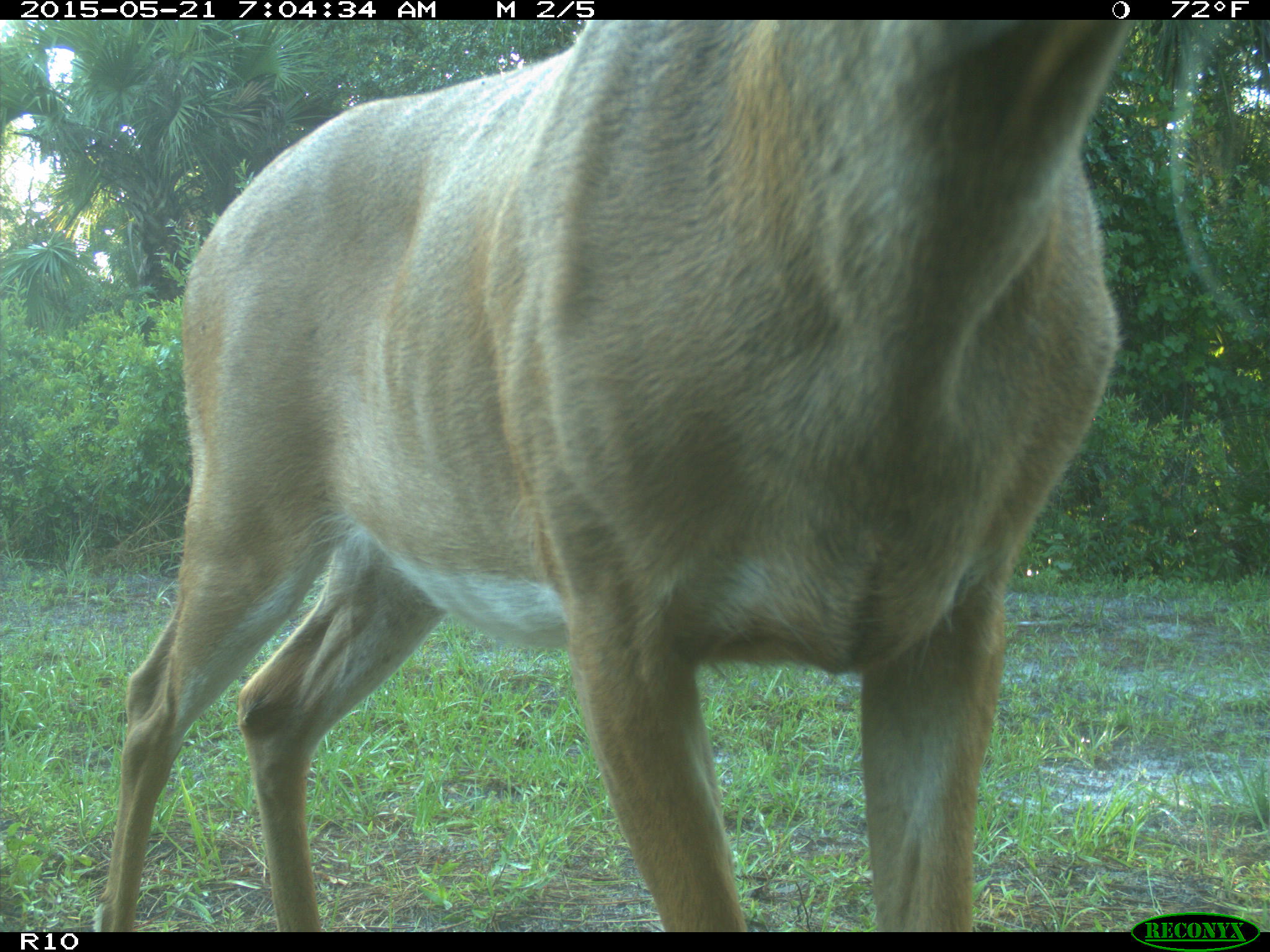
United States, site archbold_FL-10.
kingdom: Animalia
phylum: Chordata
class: Mammalia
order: Artiodactyla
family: Cervidae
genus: Odocoileus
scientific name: Odocoileus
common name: deer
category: unidentified deer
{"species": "unidentified deer (deer) (Odocoileus)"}